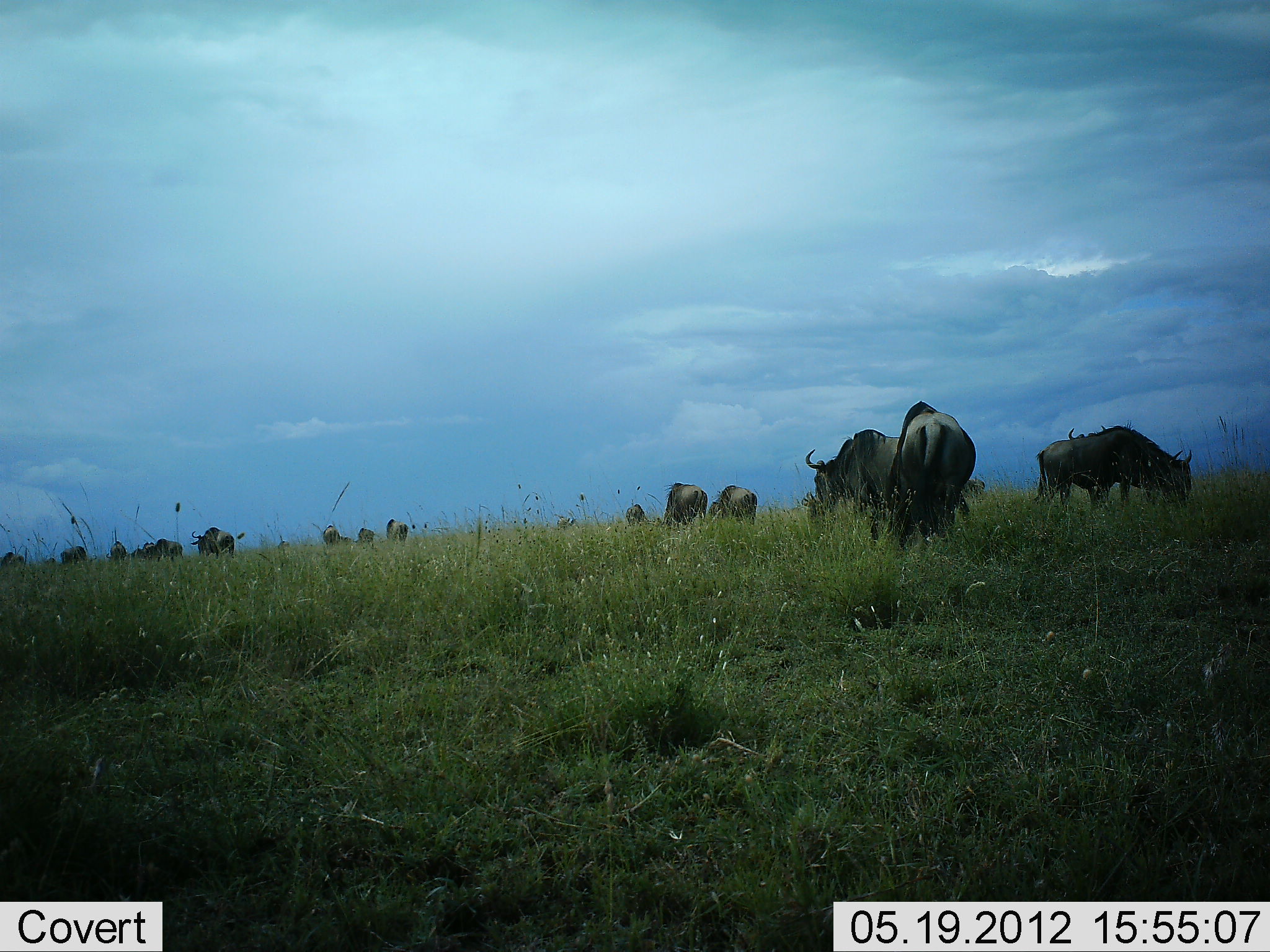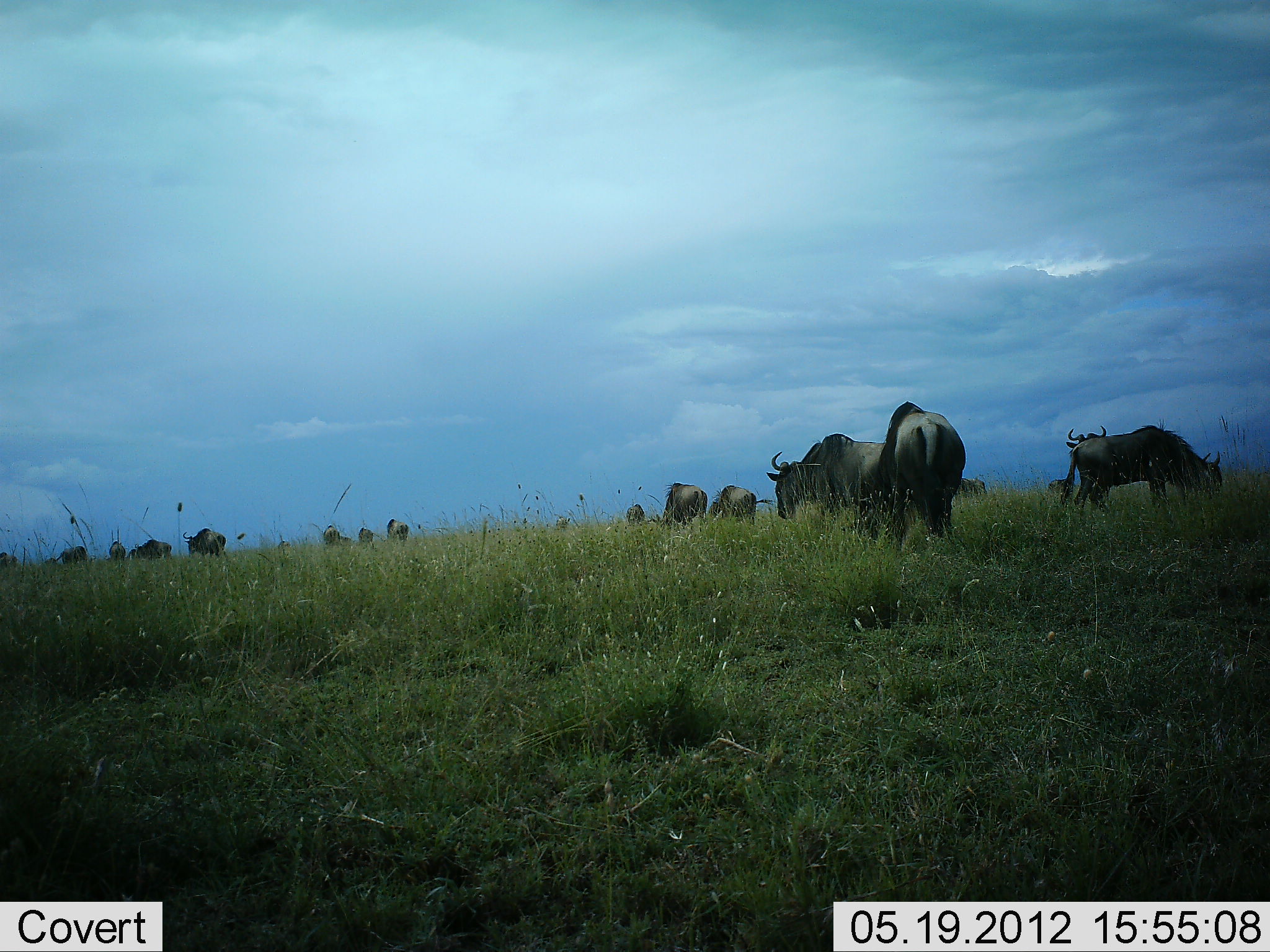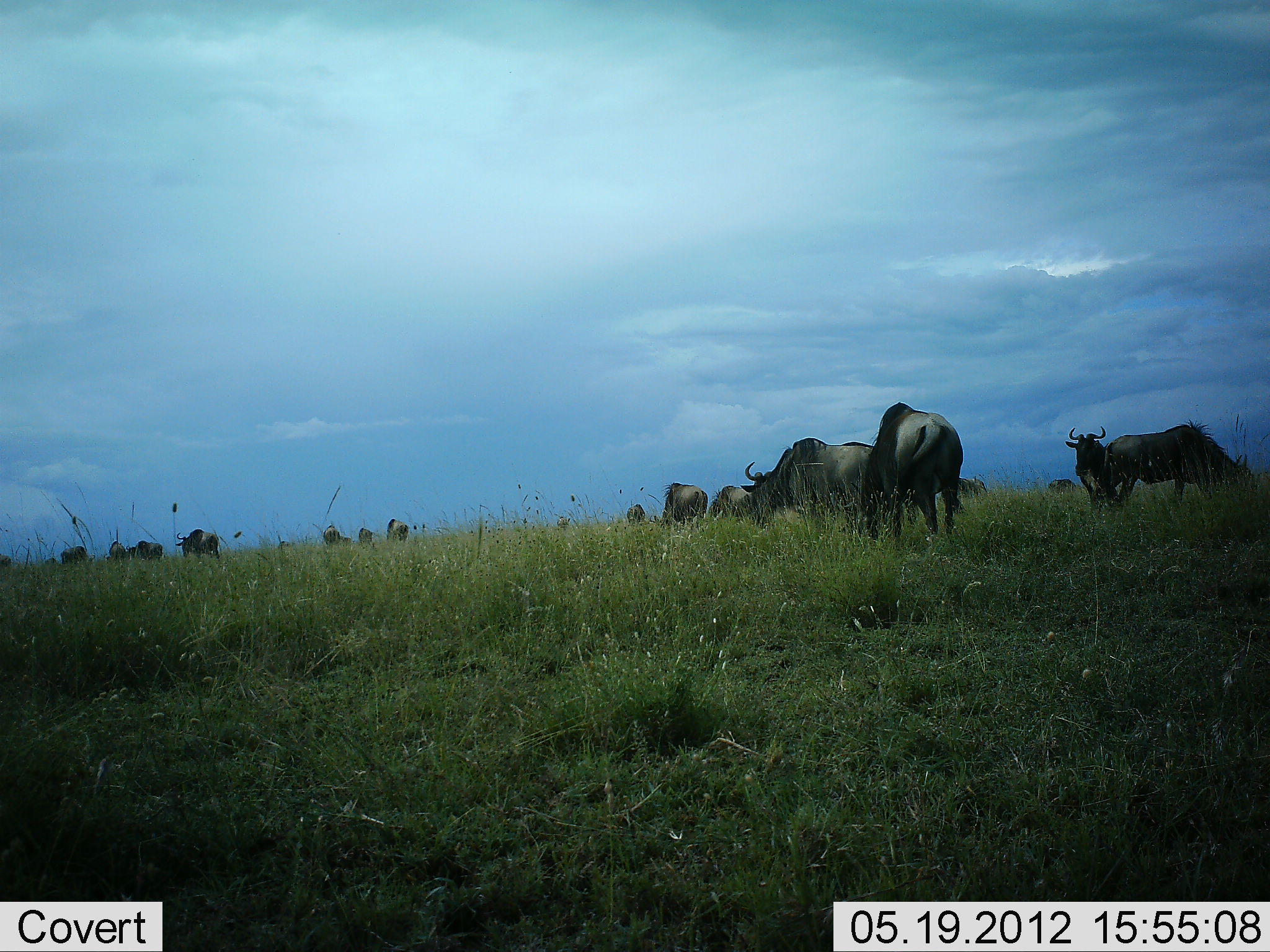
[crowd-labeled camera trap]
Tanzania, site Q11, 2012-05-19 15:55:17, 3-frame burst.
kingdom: Animalia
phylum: Chordata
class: Mammalia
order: Artiodactyla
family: Bovidae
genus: Connochaetes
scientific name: Connochaetes taurinus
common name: blue wildebeest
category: wildebeest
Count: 11-50.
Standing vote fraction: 100%.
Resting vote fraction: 10%.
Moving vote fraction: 80%.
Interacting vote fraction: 10%.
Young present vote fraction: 0%.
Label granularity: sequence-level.